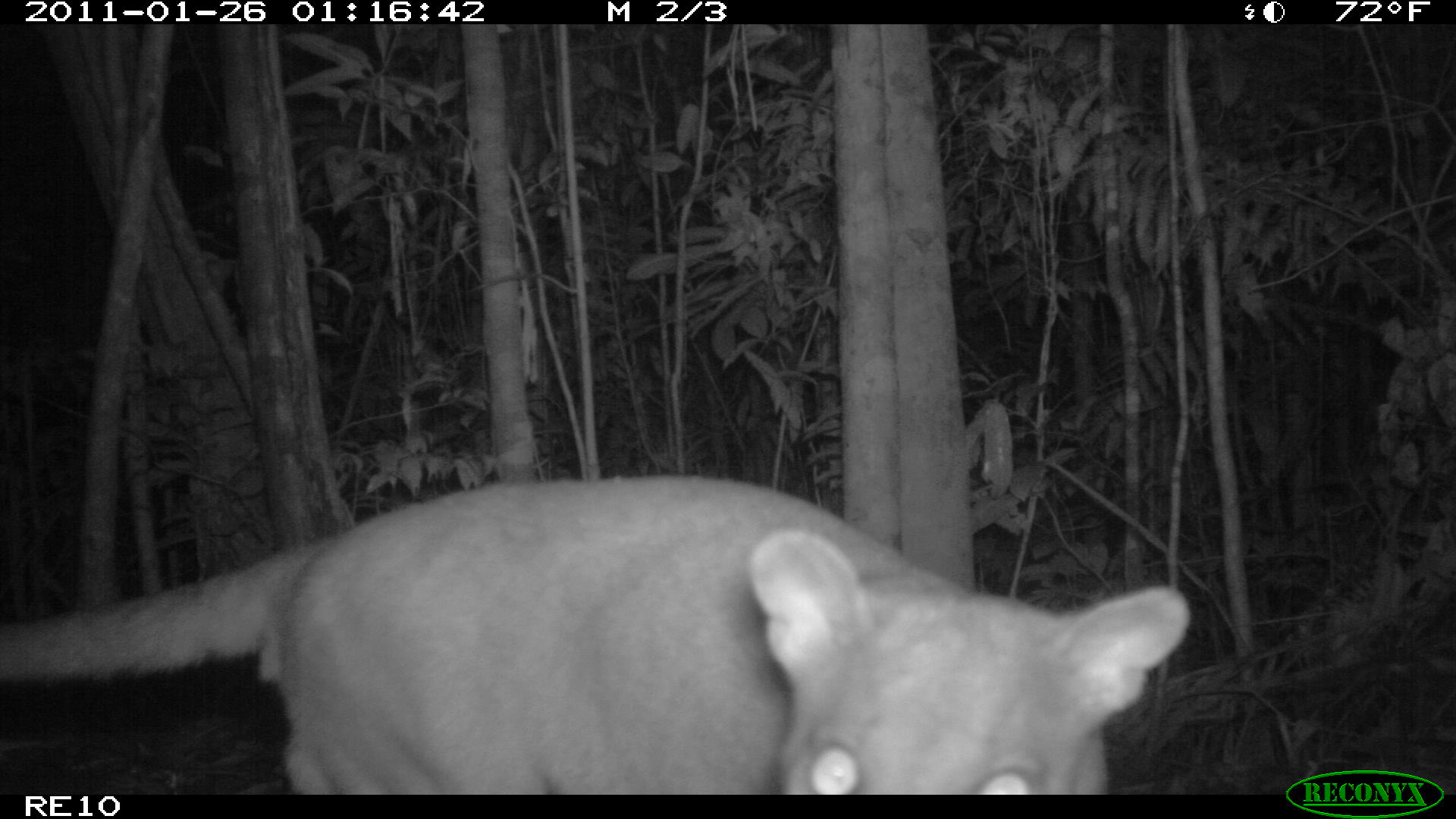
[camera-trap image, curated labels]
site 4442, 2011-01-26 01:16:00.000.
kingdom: Animalia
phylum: Chordata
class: Mammalia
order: Carnivora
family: Eupleridae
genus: Cryptoprocta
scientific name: Cryptoprocta ferox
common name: fossa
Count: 1.